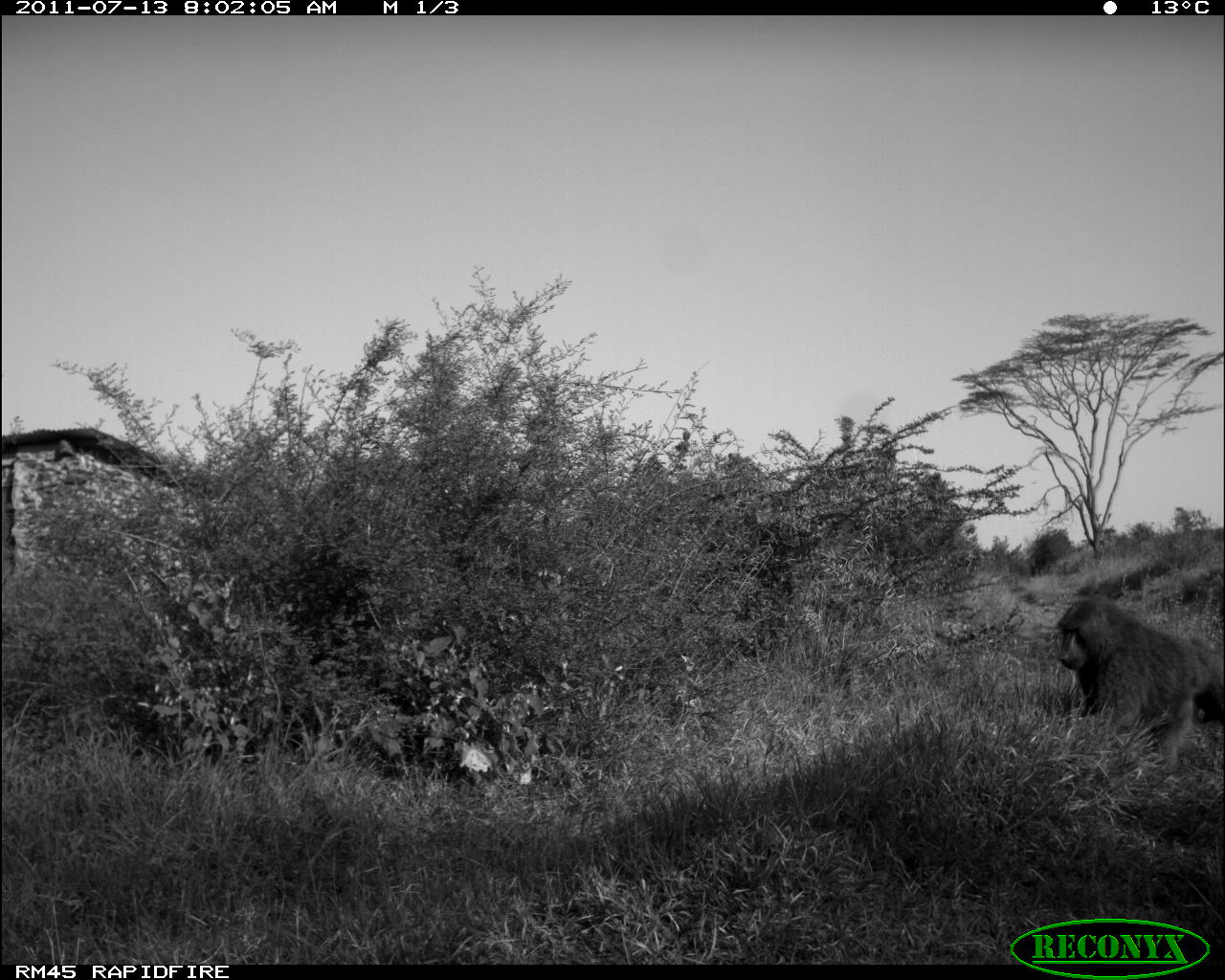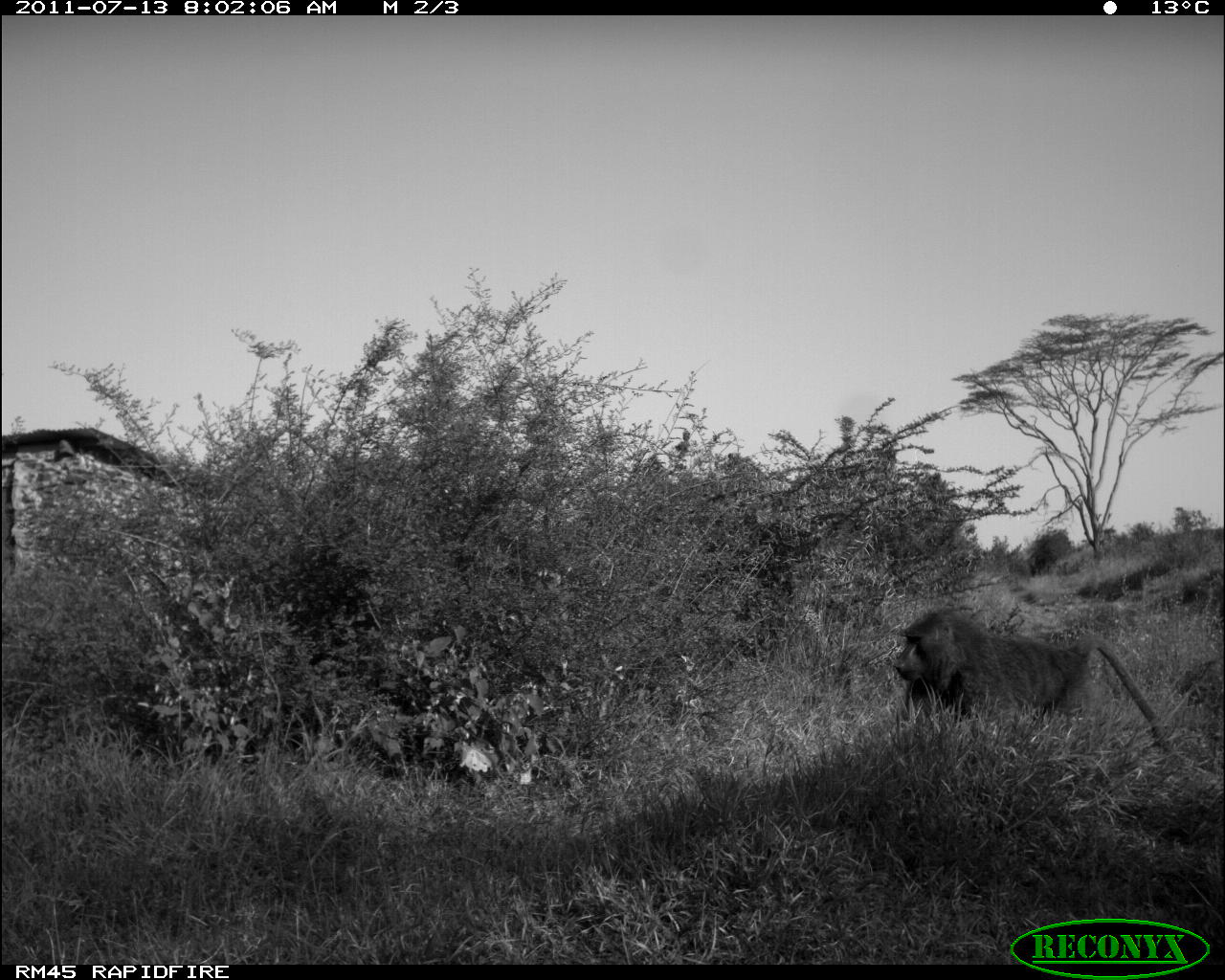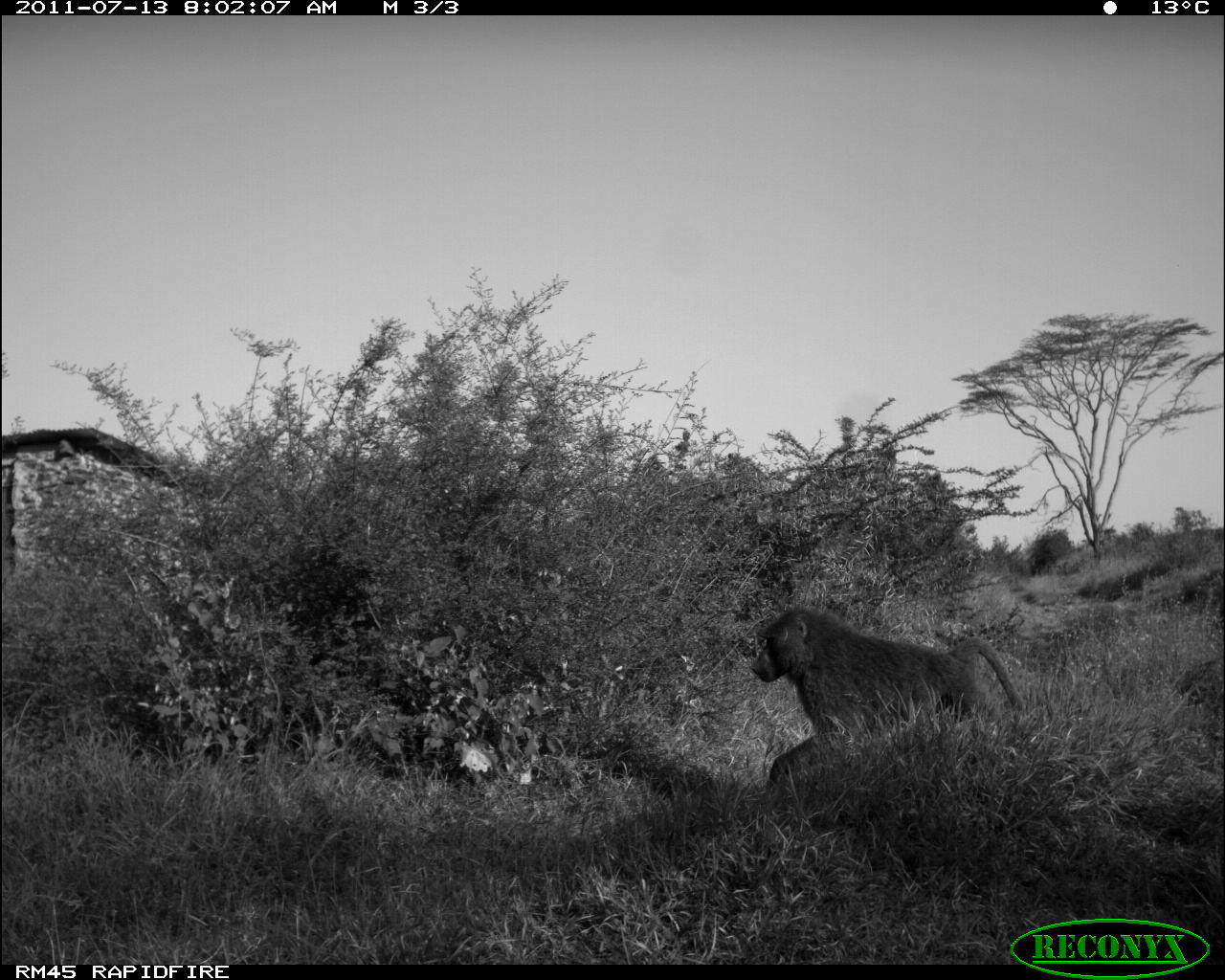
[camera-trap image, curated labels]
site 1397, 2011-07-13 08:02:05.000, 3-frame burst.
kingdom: Animalia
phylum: Chordata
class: Mammalia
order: Primates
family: Cercopithecidae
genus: Papio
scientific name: Papio anubis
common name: olive baboon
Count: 1.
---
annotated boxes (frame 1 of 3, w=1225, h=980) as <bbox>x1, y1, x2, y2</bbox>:
papio anubis: <bbox>1056, 595, 1225, 768</bbox>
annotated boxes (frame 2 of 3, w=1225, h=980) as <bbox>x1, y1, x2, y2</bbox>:
papio anubis: <bbox>892, 608, 1174, 753</bbox>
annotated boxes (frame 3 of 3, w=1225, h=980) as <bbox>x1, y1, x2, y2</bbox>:
papio anubis: <bbox>749, 607, 1028, 795</bbox>